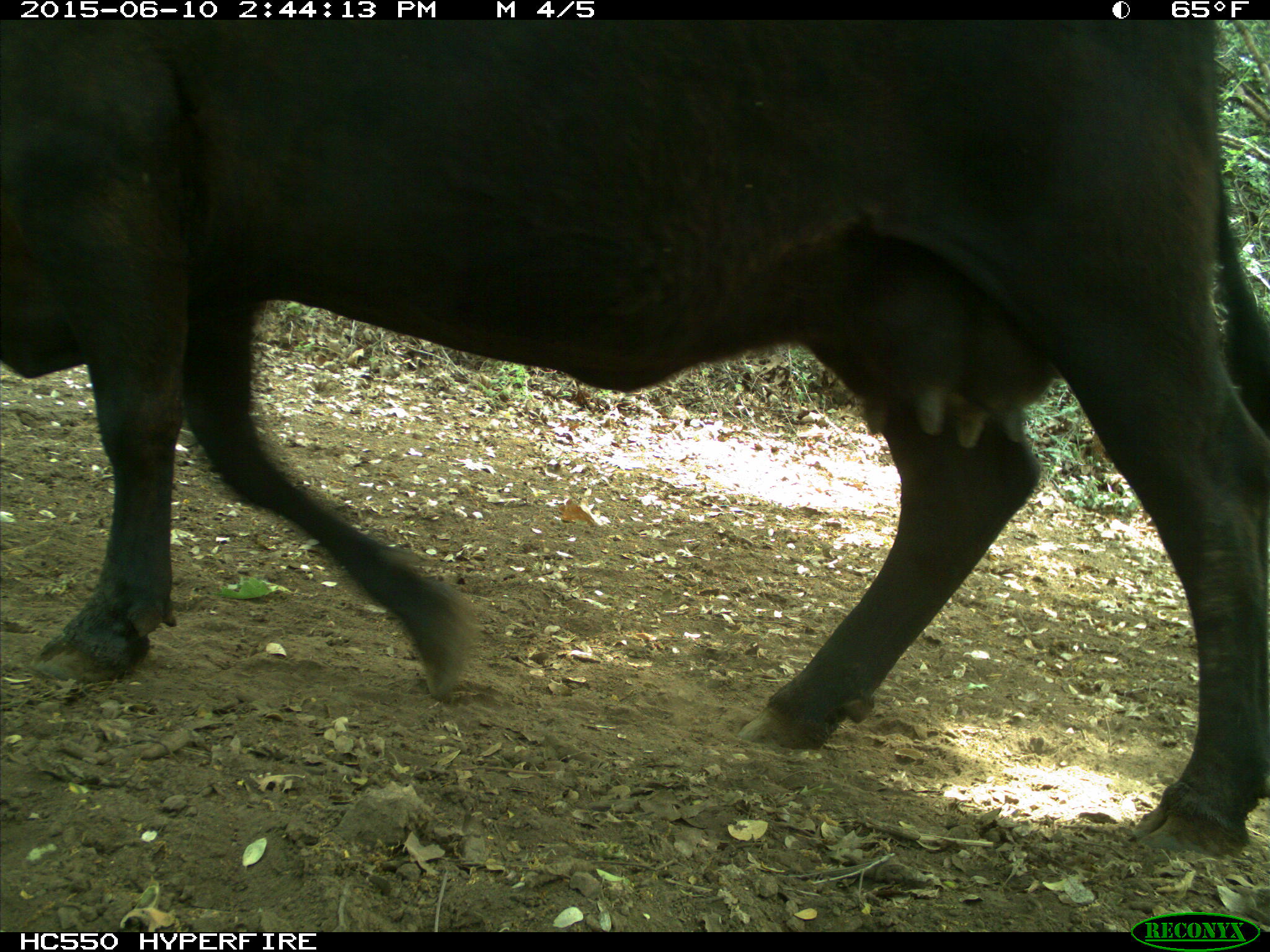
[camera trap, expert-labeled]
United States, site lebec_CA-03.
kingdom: Animalia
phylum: Chordata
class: Mammalia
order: Artiodactyla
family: Bovidae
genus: Bos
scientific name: Bos taurus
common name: domestic cow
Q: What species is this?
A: Bos taurus (domestic cow).